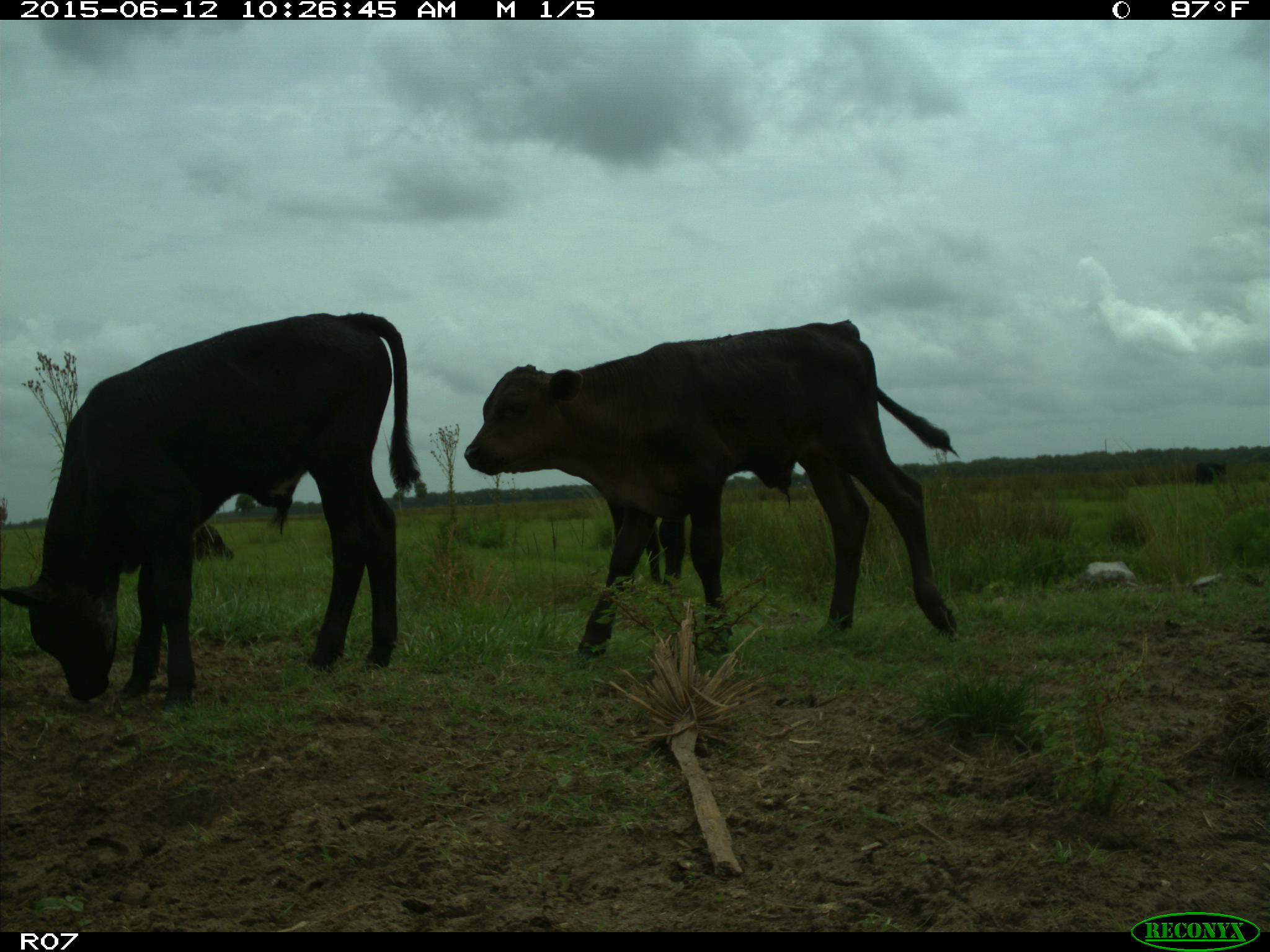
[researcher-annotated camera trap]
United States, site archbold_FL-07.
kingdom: Animalia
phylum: Chordata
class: Mammalia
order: Artiodactyla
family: Bovidae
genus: Bos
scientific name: Bos taurus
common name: domestic cow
Bos taurus (domestic cow).